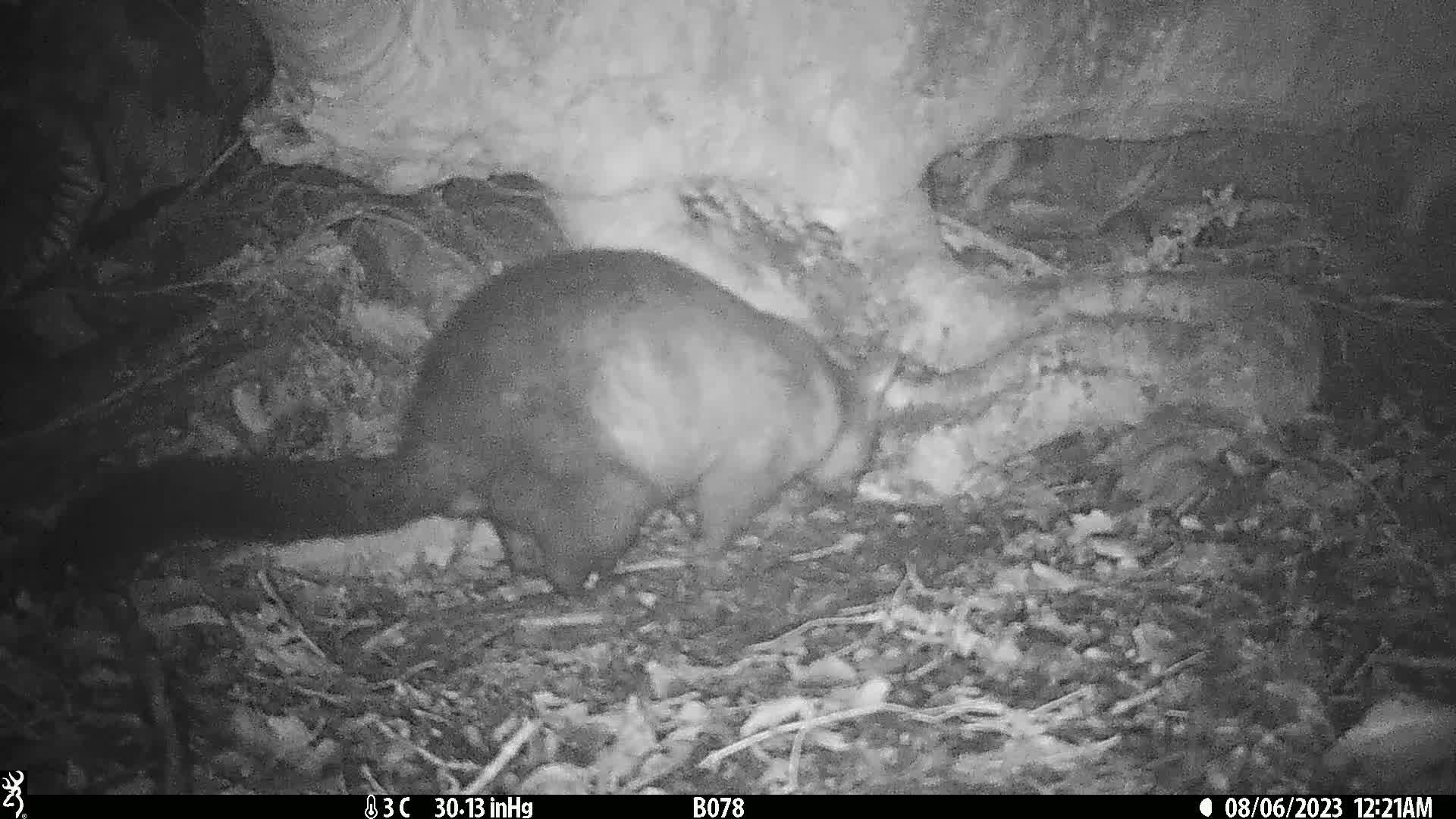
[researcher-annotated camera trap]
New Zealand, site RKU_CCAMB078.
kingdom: Animalia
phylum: Chordata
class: Mammalia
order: Diprotodontia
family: Phalangeridae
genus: Trichosurus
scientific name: Trichosurus vulpecula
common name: common brushtail possum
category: possum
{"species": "possum (common brushtail possum) (Trichosurus vulpecula)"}